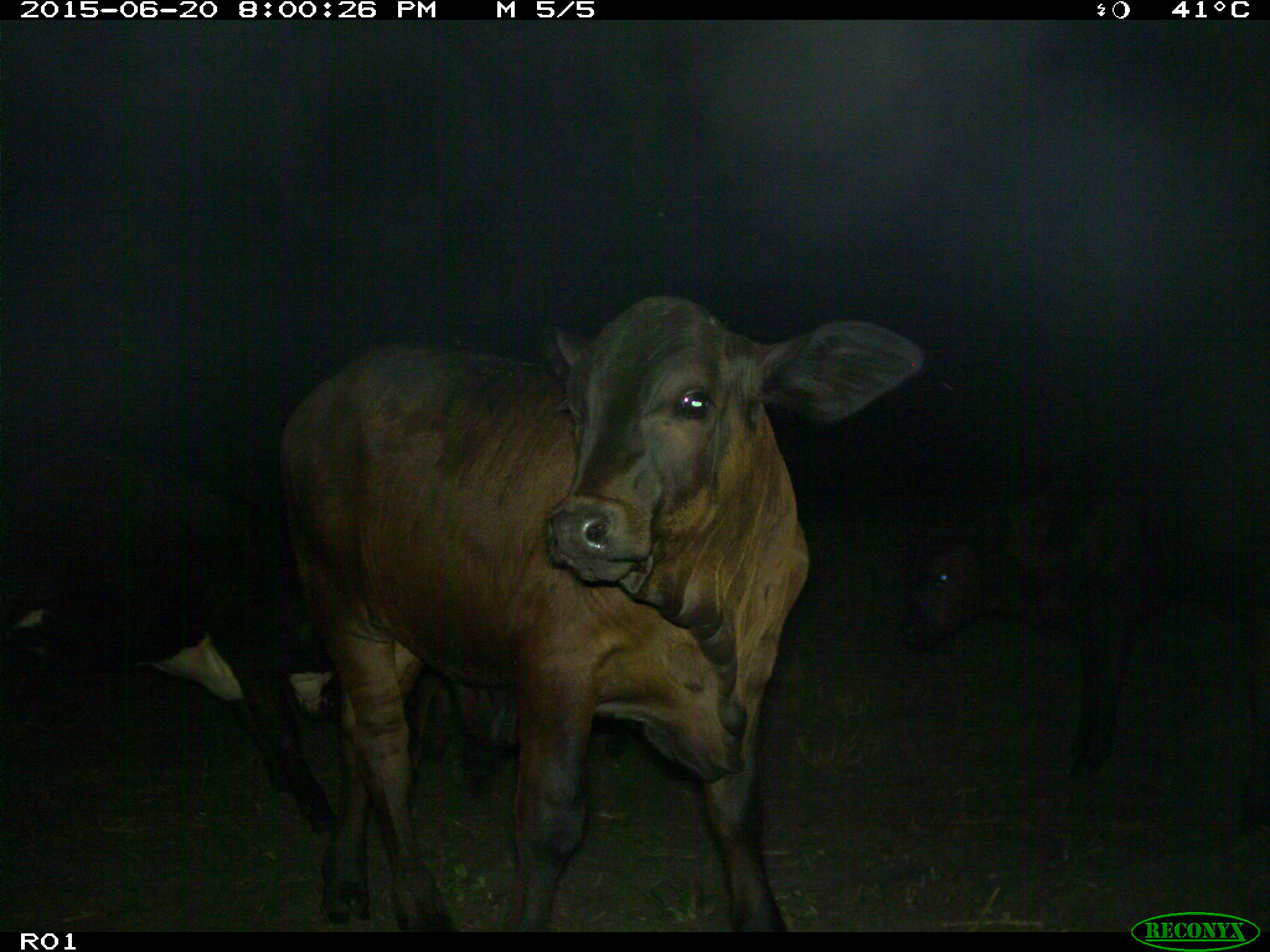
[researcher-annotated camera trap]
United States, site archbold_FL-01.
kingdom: Animalia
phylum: Chordata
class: Mammalia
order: Artiodactyla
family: Bovidae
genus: Bos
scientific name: Bos taurus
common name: domestic cow